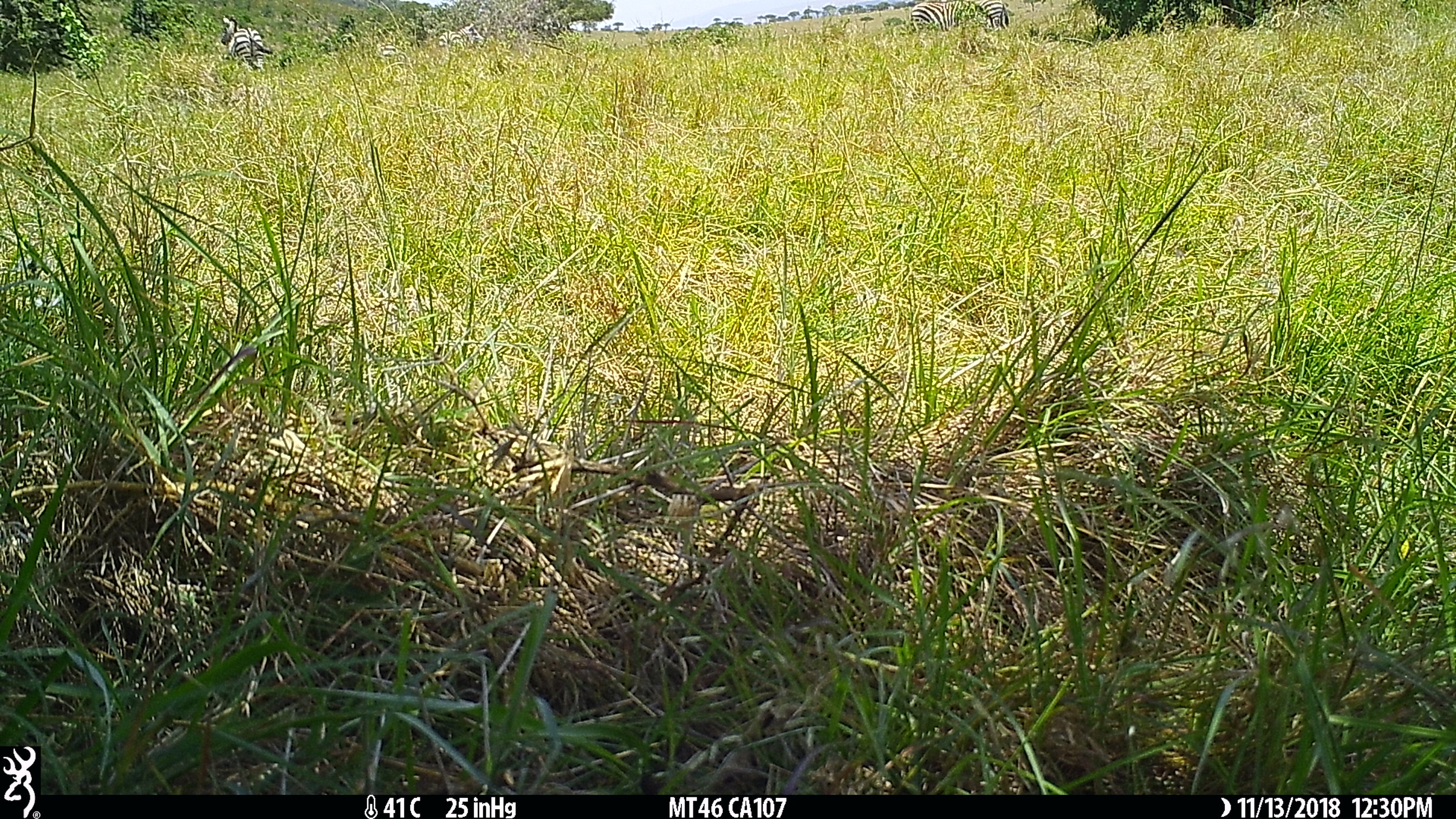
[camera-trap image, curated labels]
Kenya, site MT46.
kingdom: Animalia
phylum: Chordata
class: Mammalia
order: Perissodactyla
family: Equidae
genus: Equus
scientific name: Equus quagga burchellii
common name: burchell's zebra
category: zebra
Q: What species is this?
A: Zebra (burchell's zebra) (Equus quagga burchellii).